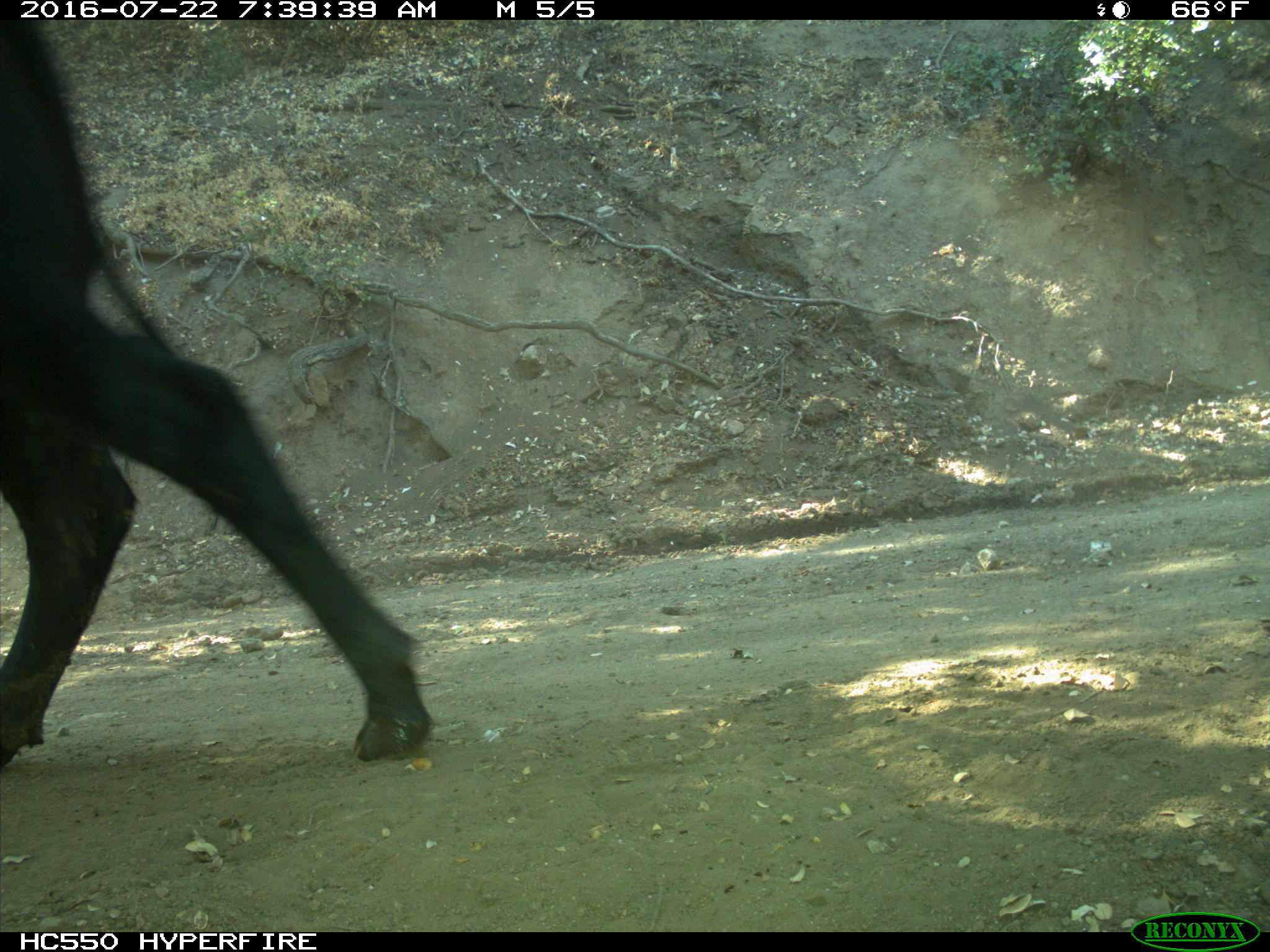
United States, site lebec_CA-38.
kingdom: Animalia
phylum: Chordata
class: Mammalia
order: Artiodactyla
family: Bovidae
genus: Bos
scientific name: Bos taurus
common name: domestic cow